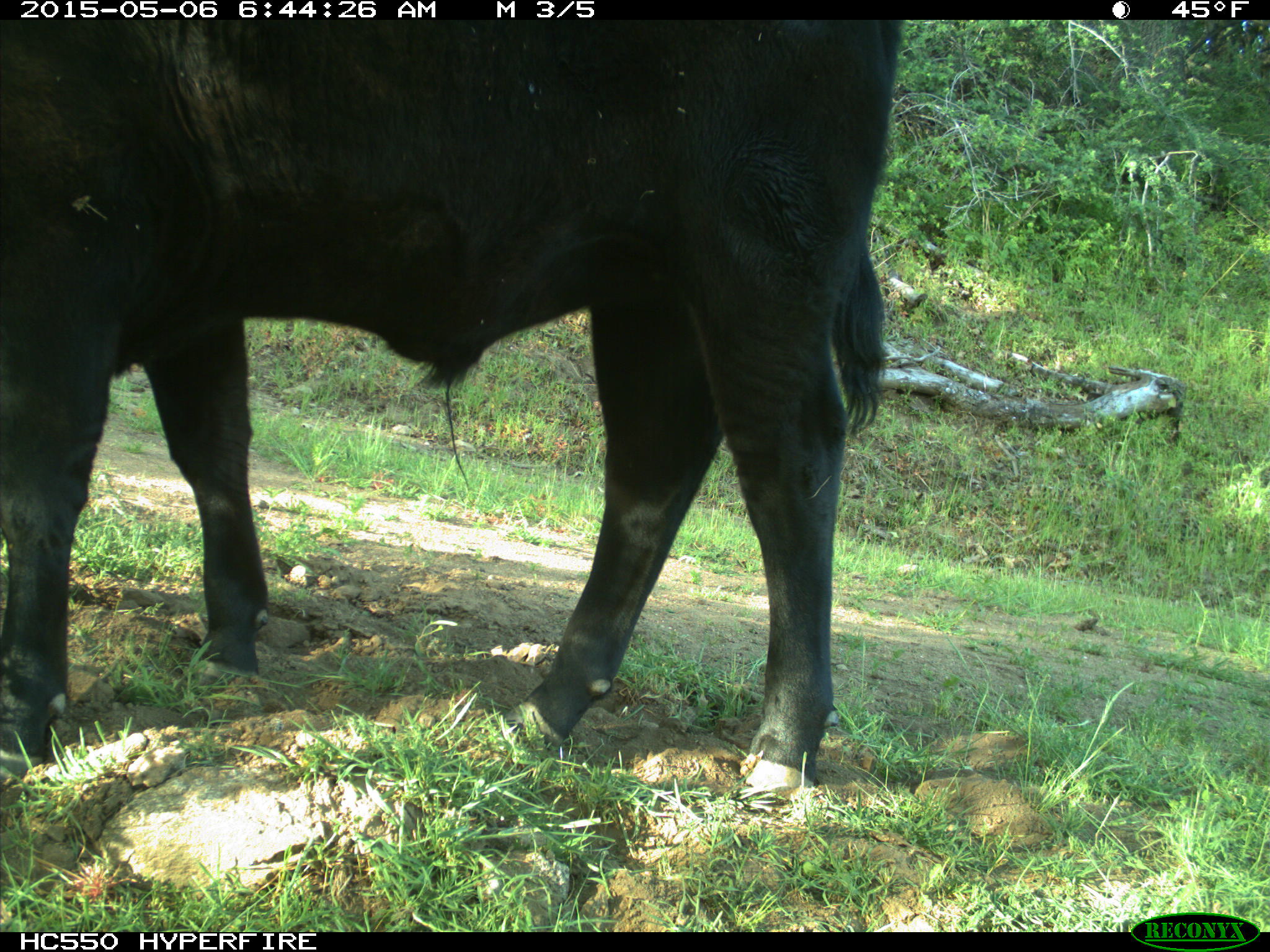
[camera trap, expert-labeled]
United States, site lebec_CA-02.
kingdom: Animalia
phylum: Chordata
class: Mammalia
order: Artiodactyla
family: Bovidae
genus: Bos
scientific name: Bos taurus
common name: domestic cow